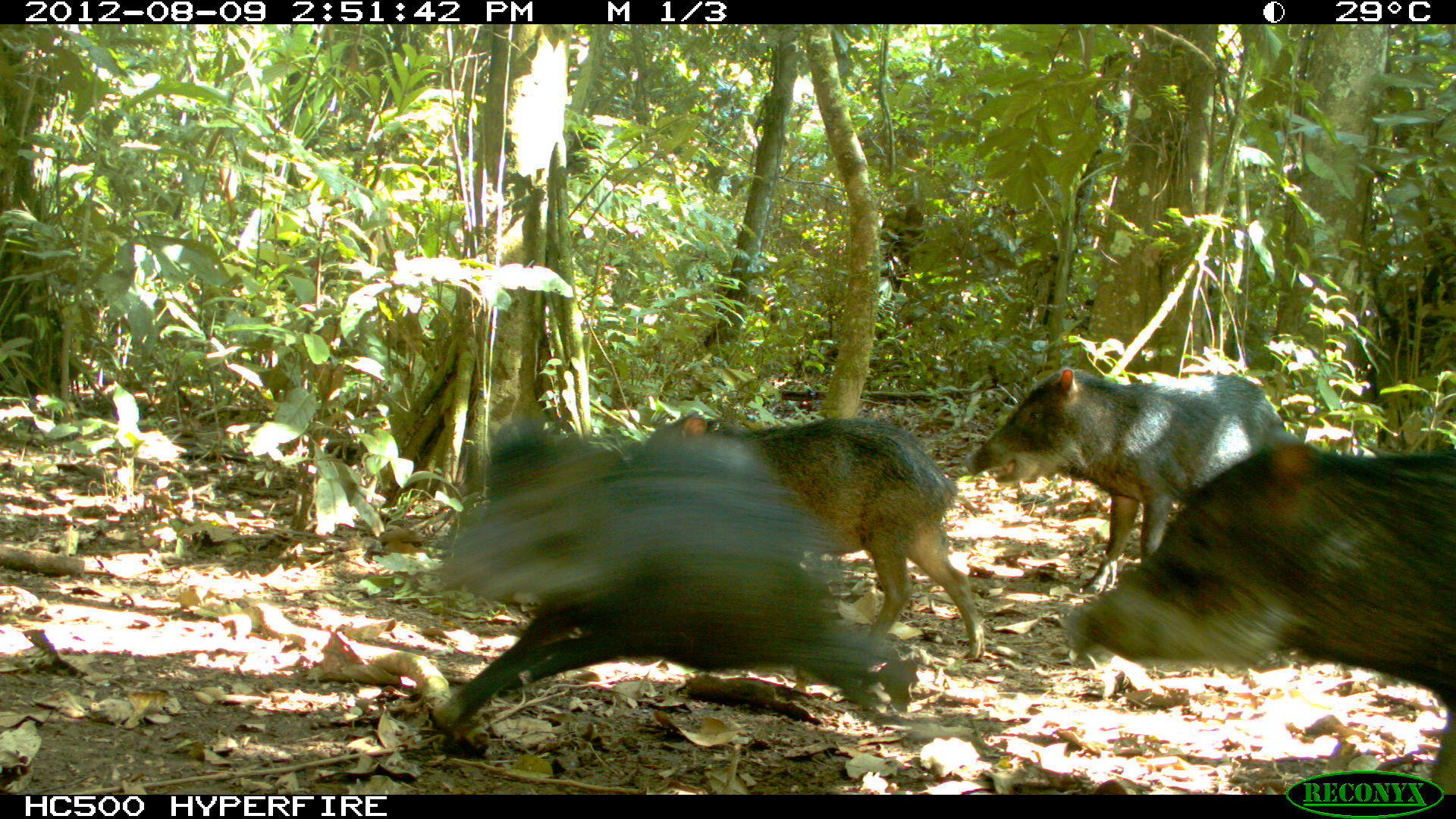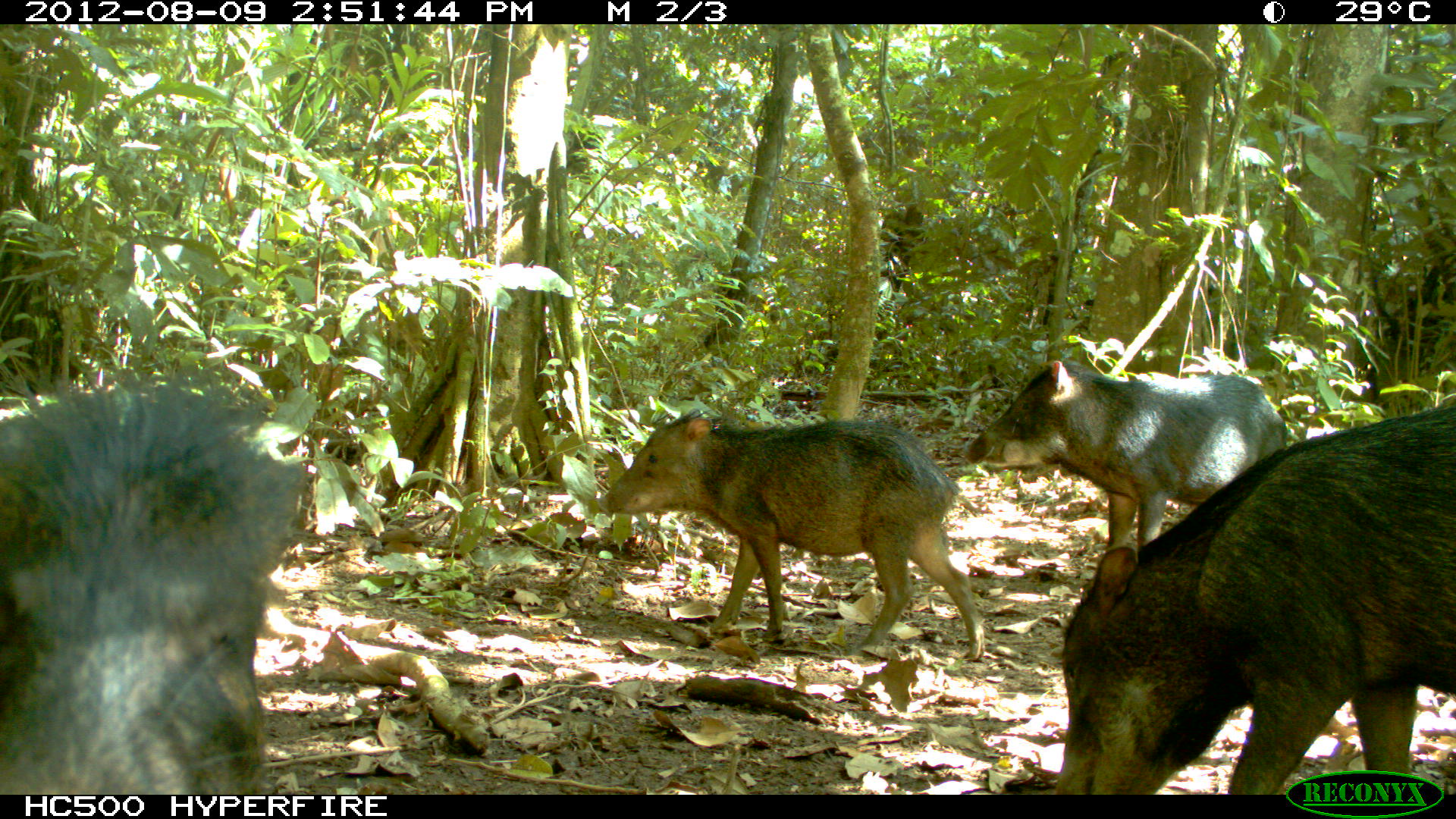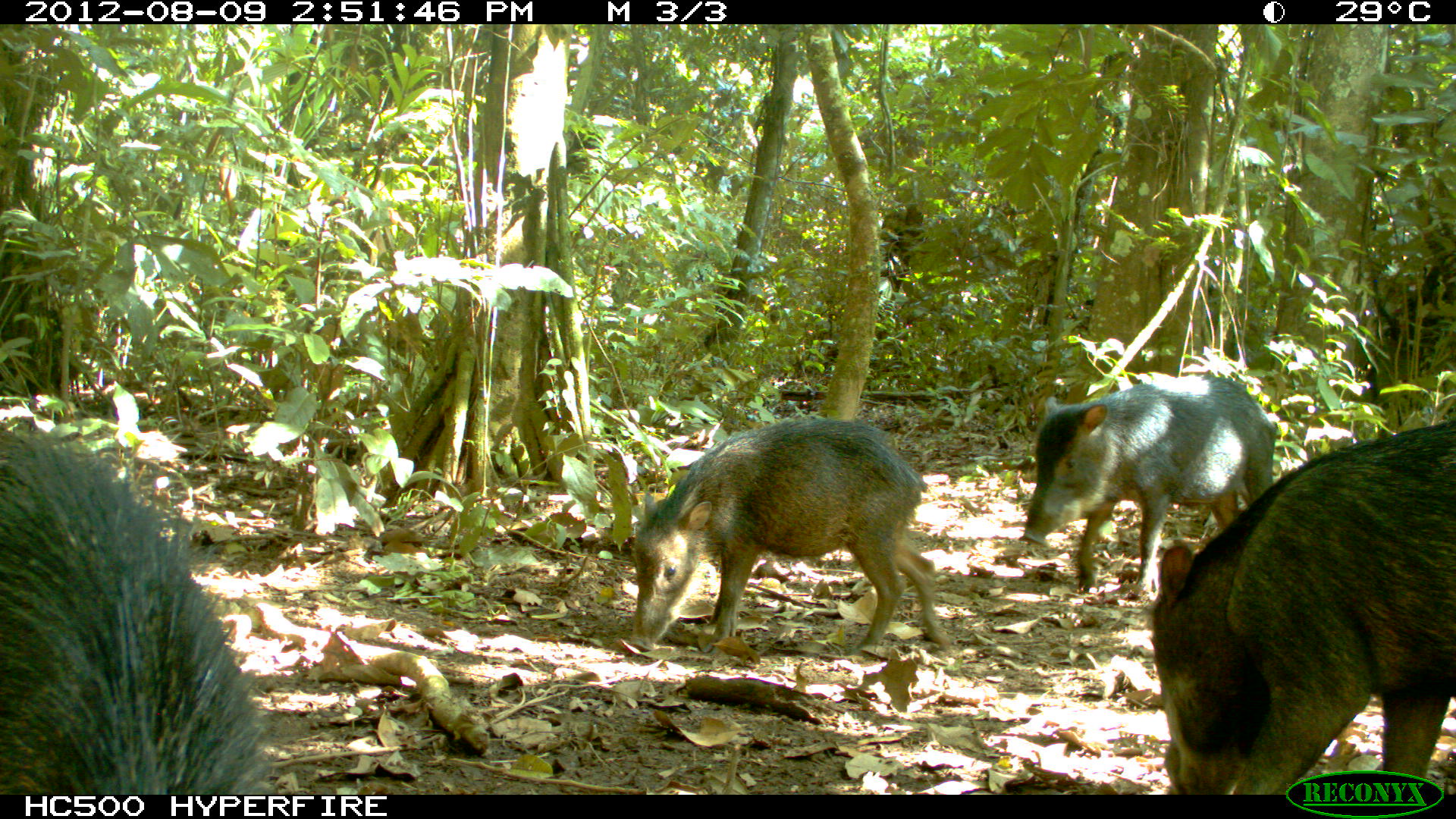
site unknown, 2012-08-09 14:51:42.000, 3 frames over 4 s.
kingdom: Animalia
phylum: Chordata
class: Mammalia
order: Artiodactyla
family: Tayassuidae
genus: Tayassu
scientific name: Tayassu pecari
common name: white-lipped peccary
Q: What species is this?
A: Tayassu pecari (white-lipped peccary).